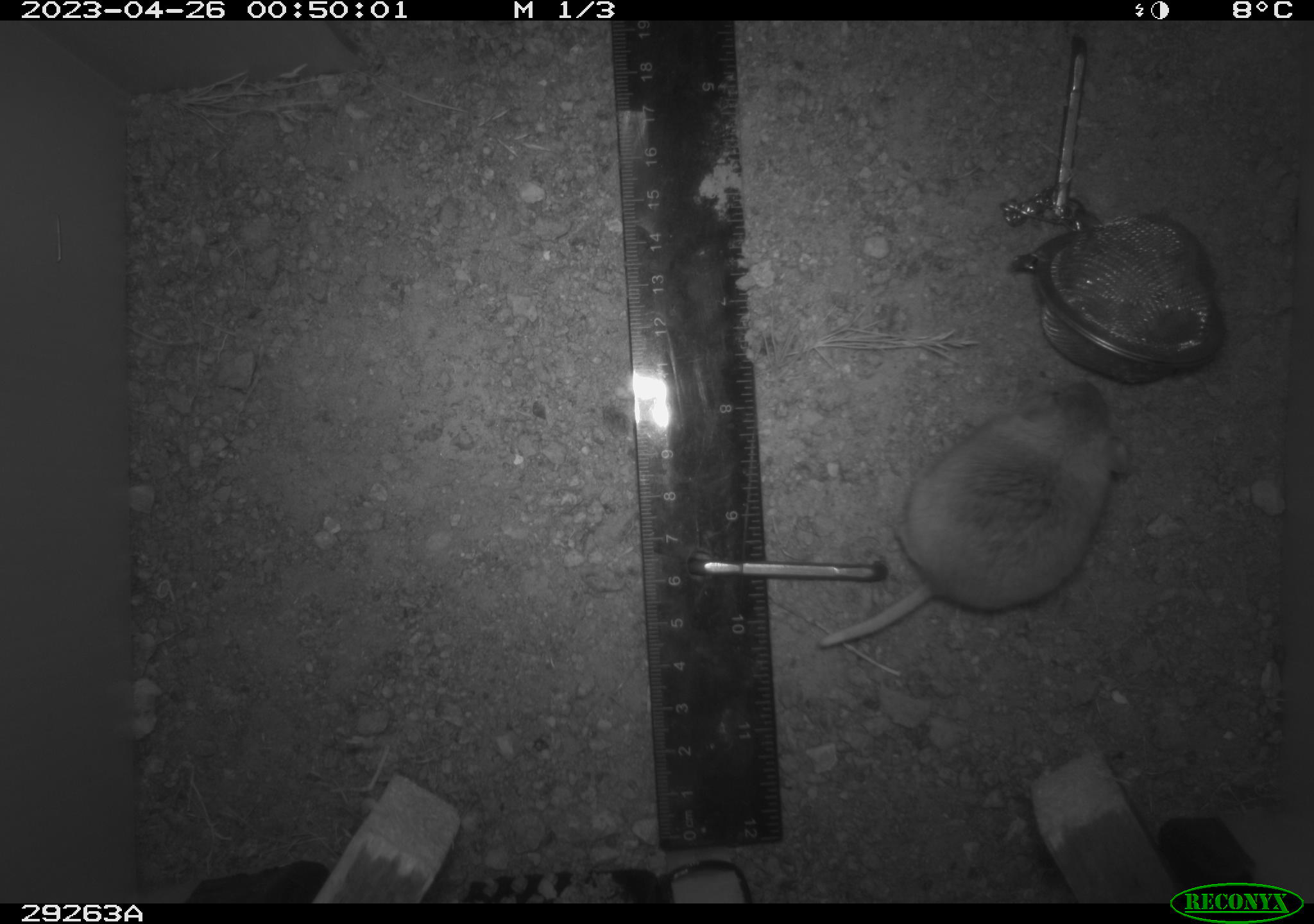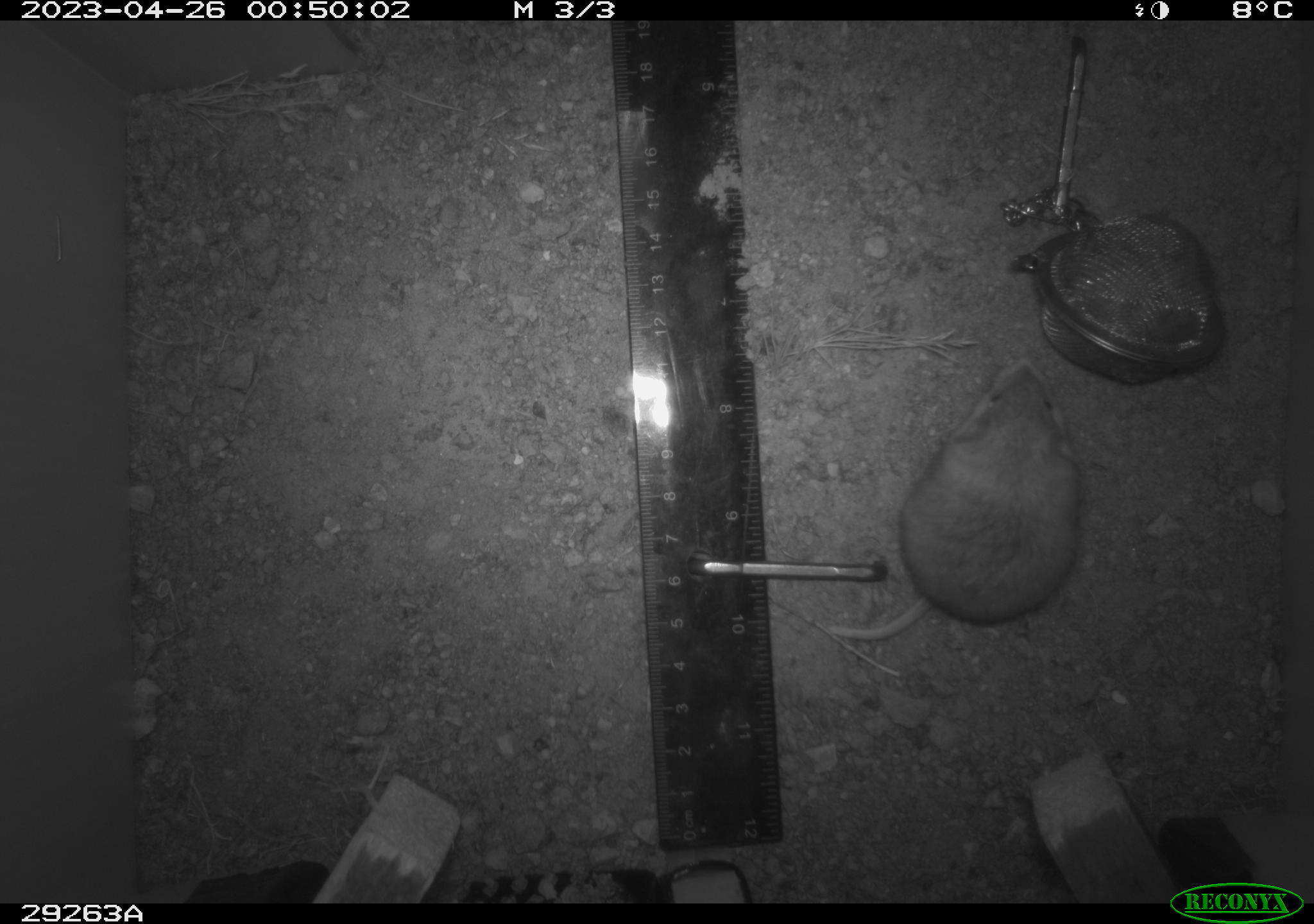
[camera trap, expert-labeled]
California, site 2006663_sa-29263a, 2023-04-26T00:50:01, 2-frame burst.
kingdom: Animalia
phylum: Chordata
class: Mammalia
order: Rodentia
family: Cricetidae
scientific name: Arvicolinae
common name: voles, lemmings, and muskrats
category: arvicolinae subfamily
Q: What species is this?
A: Arvicolinae subfamily (voles, lemmings, and muskrats) (Arvicolinae).